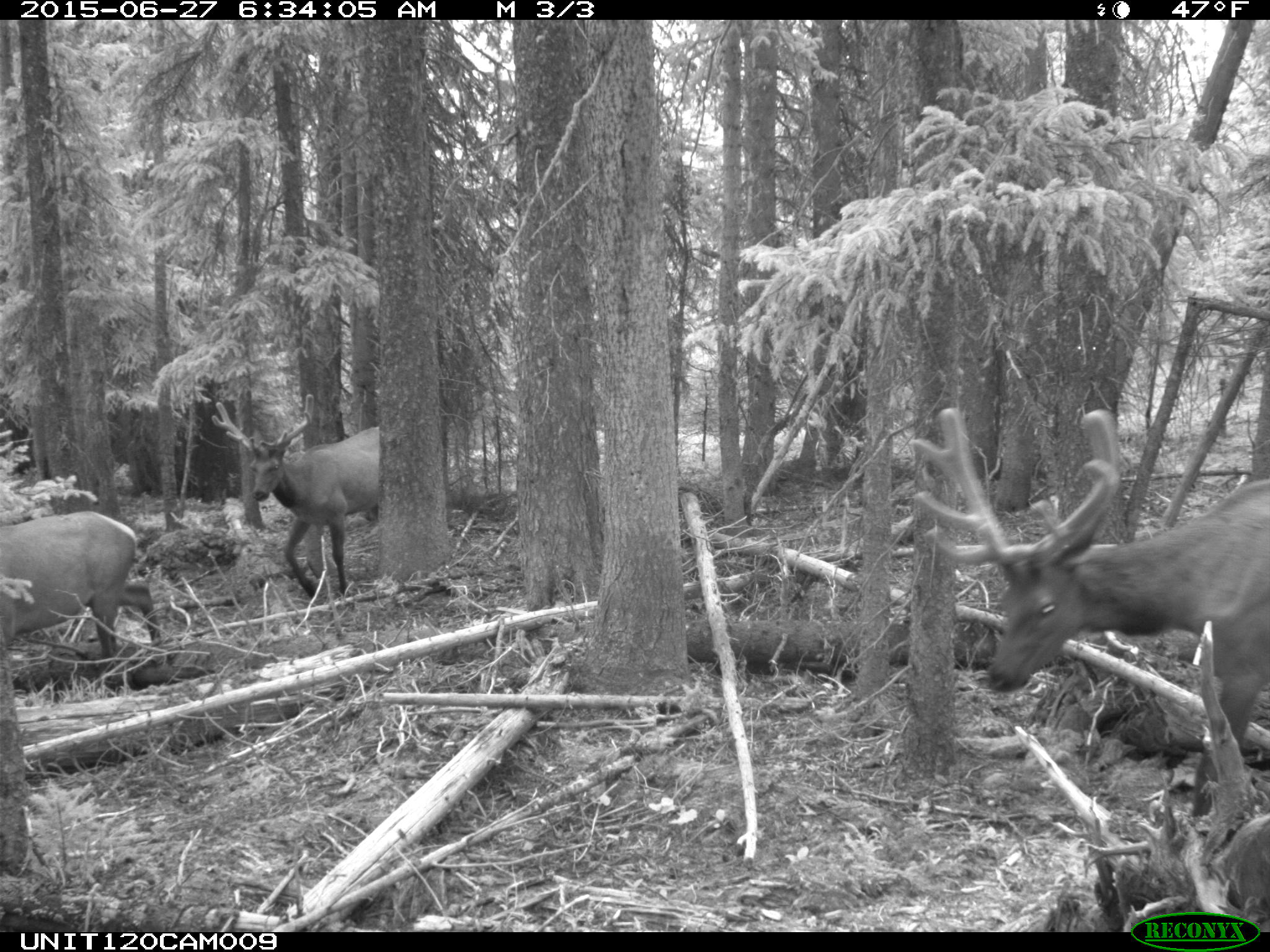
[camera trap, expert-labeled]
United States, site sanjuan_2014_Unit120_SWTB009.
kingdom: Animalia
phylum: Chordata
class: Mammalia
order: Artiodactyla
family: Cervidae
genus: Cervus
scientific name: Cervus elaphus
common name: red deer